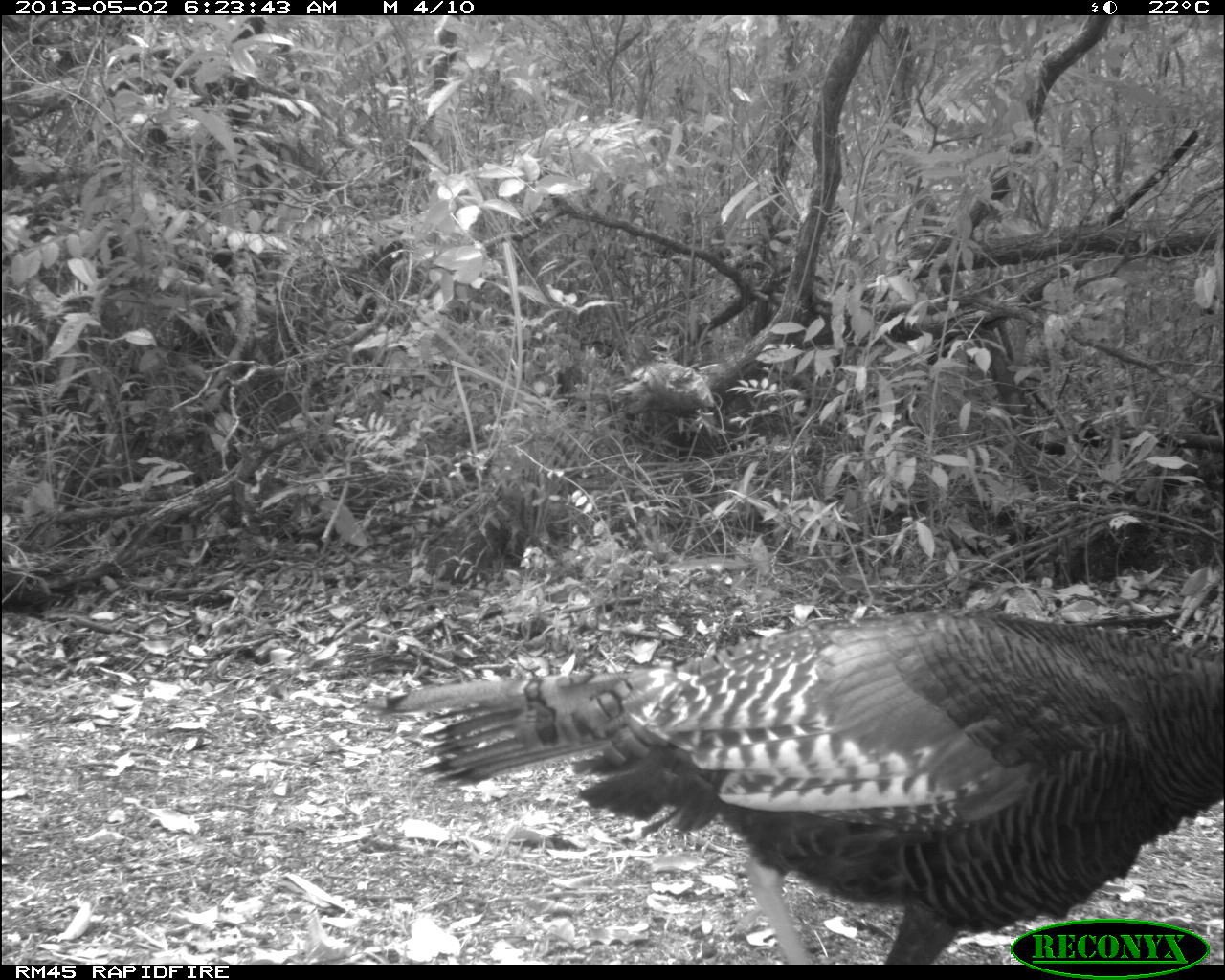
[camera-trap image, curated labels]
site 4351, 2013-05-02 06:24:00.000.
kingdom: Animalia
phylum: Chordata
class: Aves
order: Galliformes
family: Phasianidae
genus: Meleagris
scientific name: Meleagris ocellata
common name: ocellated turkey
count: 1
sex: female